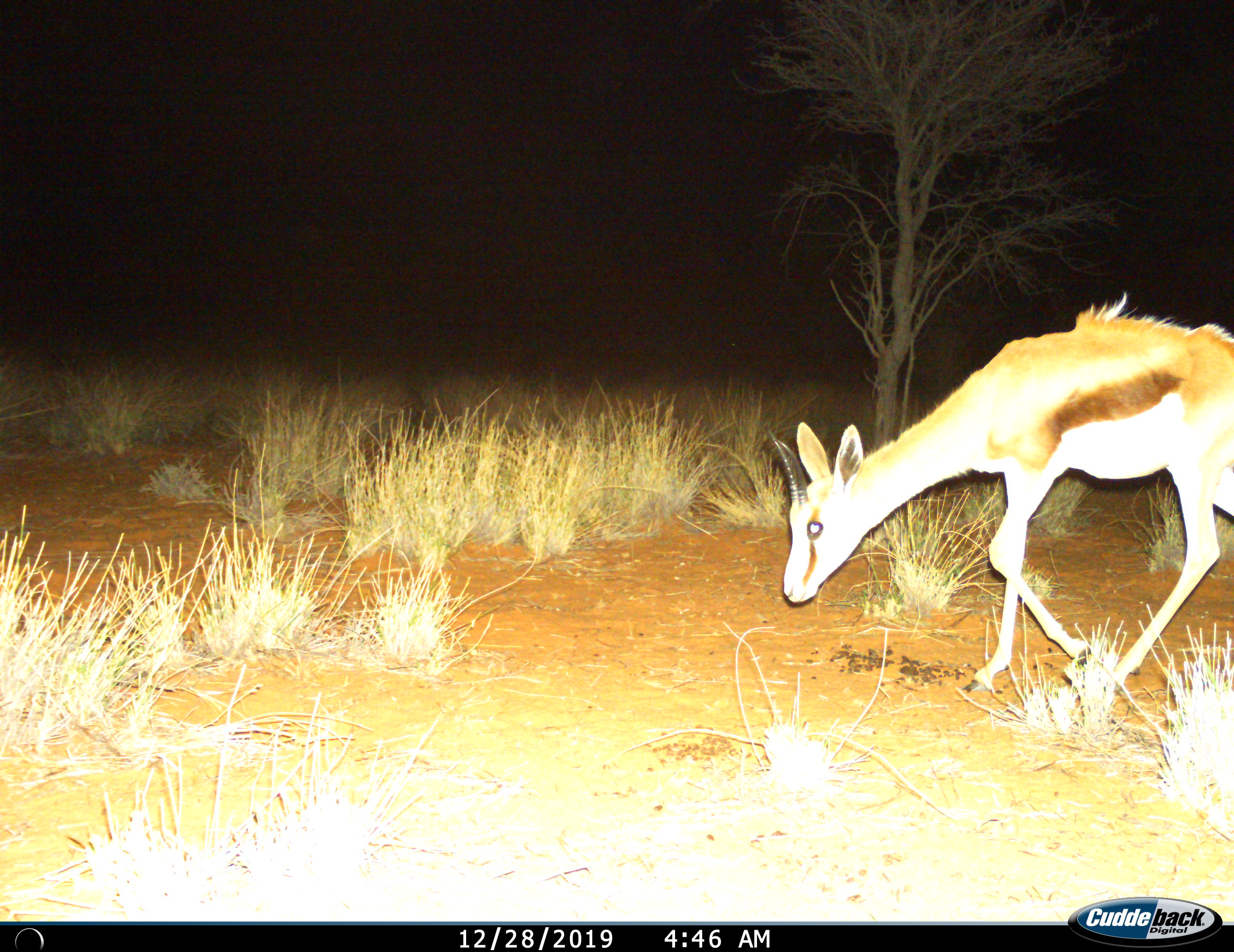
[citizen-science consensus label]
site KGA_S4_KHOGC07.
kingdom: Animalia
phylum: Chordata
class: Mammalia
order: Artiodactyla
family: Bovidae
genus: Antidorcas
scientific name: Antidorcas marsupialis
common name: springbok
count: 1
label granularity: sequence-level